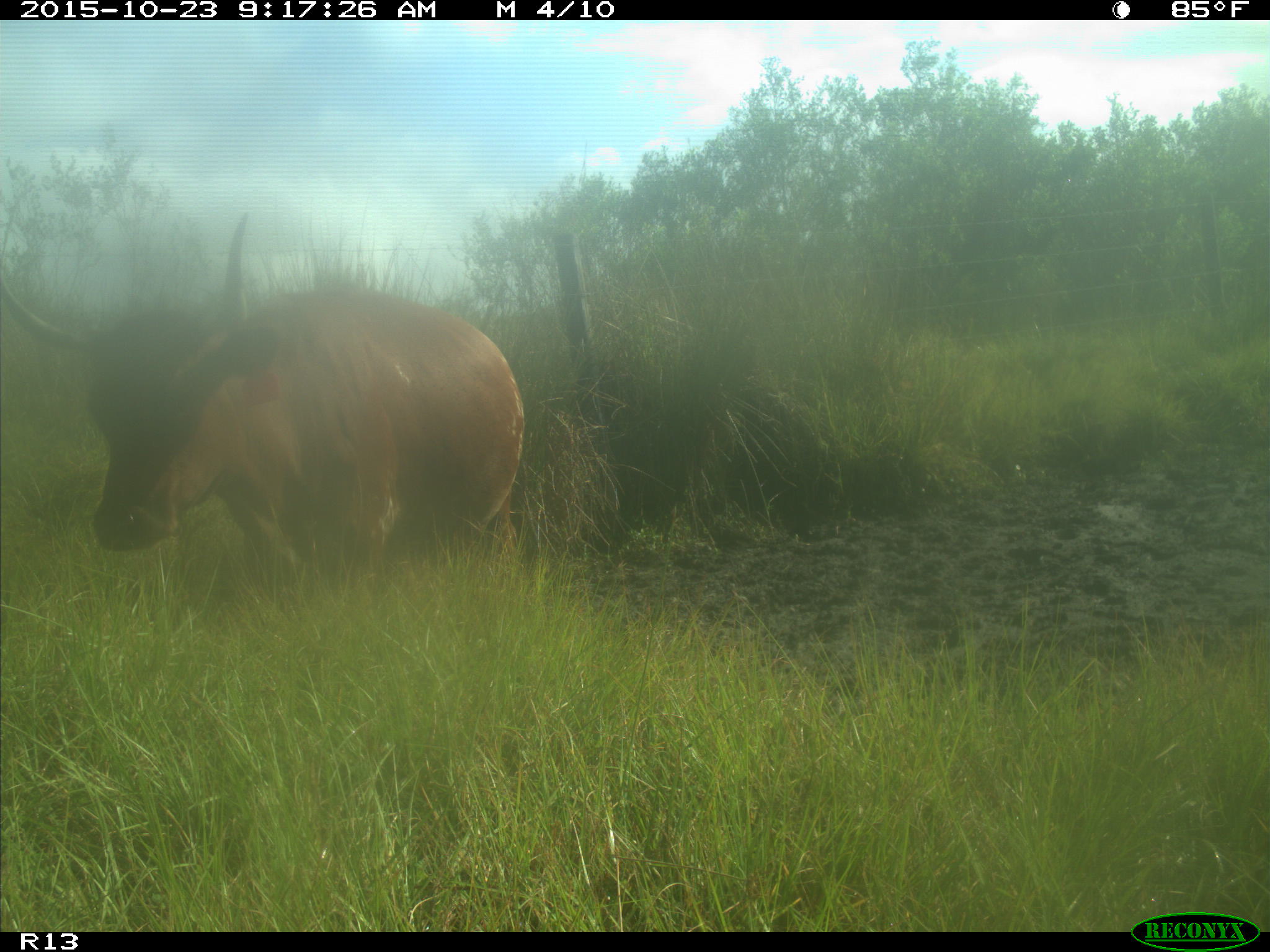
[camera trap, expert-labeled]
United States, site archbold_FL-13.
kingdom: Animalia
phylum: Chordata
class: Mammalia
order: Artiodactyla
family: Bovidae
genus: Bos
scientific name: Bos taurus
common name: domestic cow